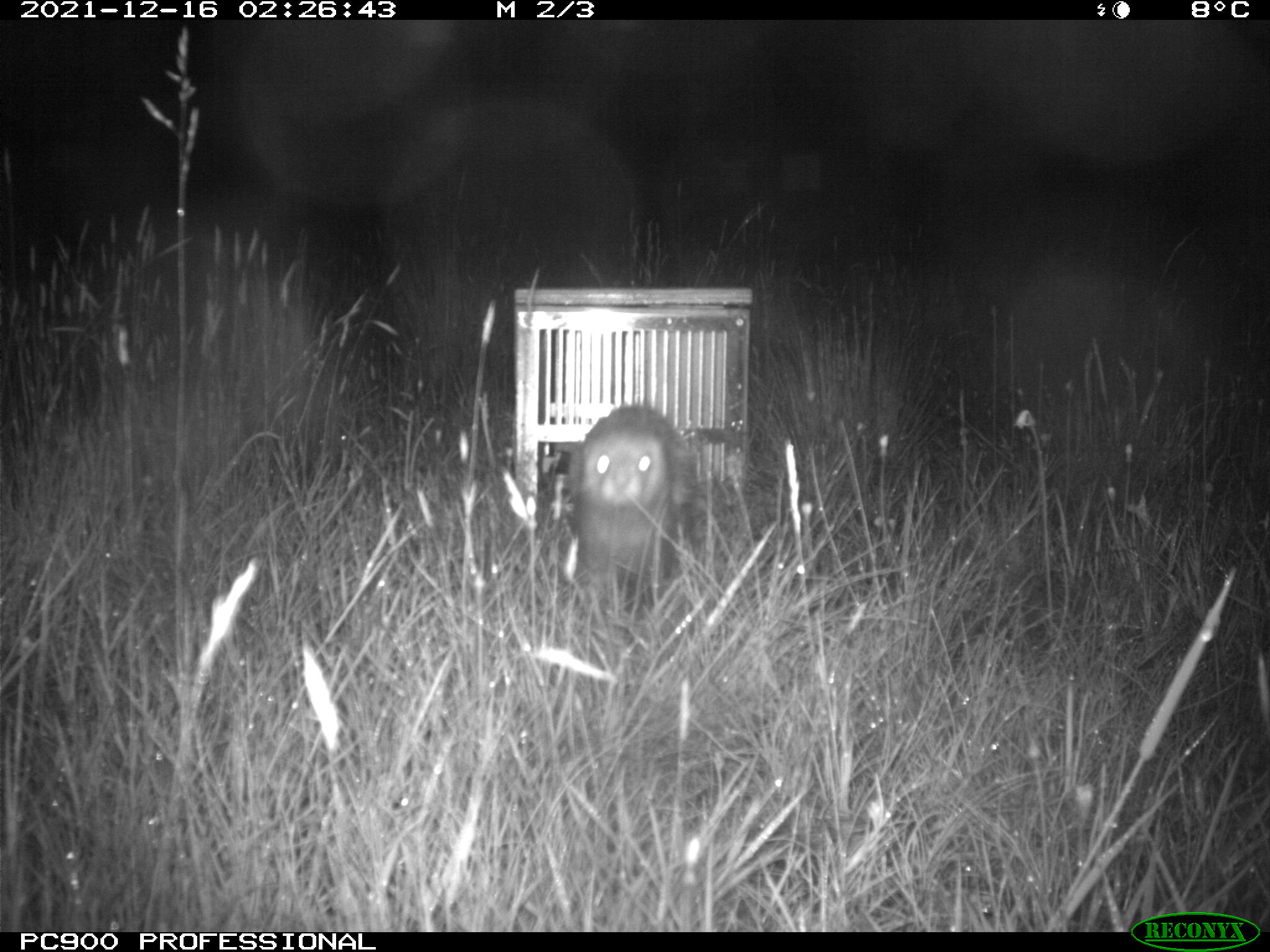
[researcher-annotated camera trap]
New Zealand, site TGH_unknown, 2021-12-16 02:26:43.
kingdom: Animalia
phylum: Chordata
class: Mammalia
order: Carnivora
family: Mustelidae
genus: Mustela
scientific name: Mustela furo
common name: ferret